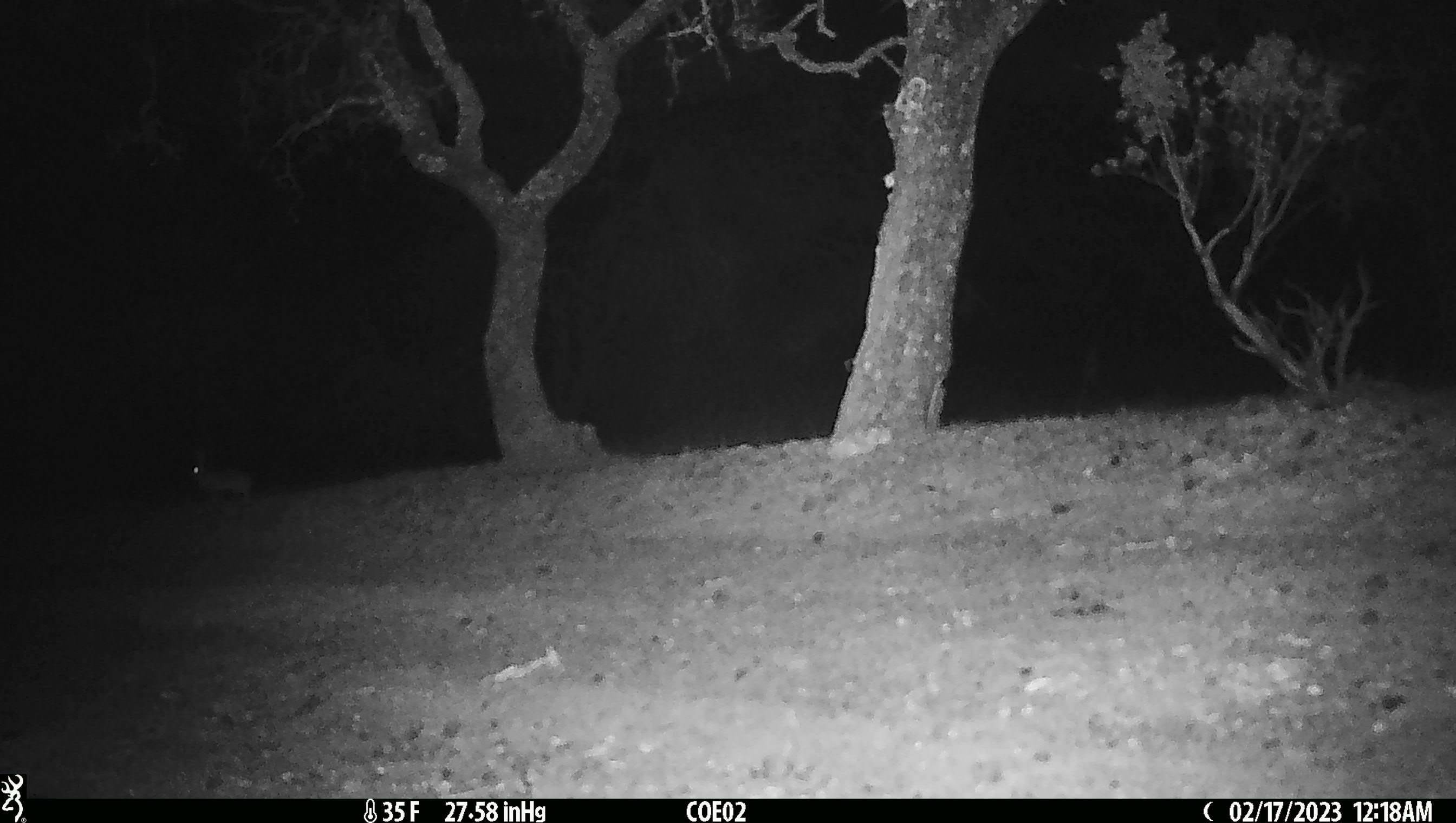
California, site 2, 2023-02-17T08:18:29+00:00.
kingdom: Animalia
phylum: Chordata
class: Mammalia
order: Lagomorpha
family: Leporidae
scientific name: Leporidae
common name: rabbit